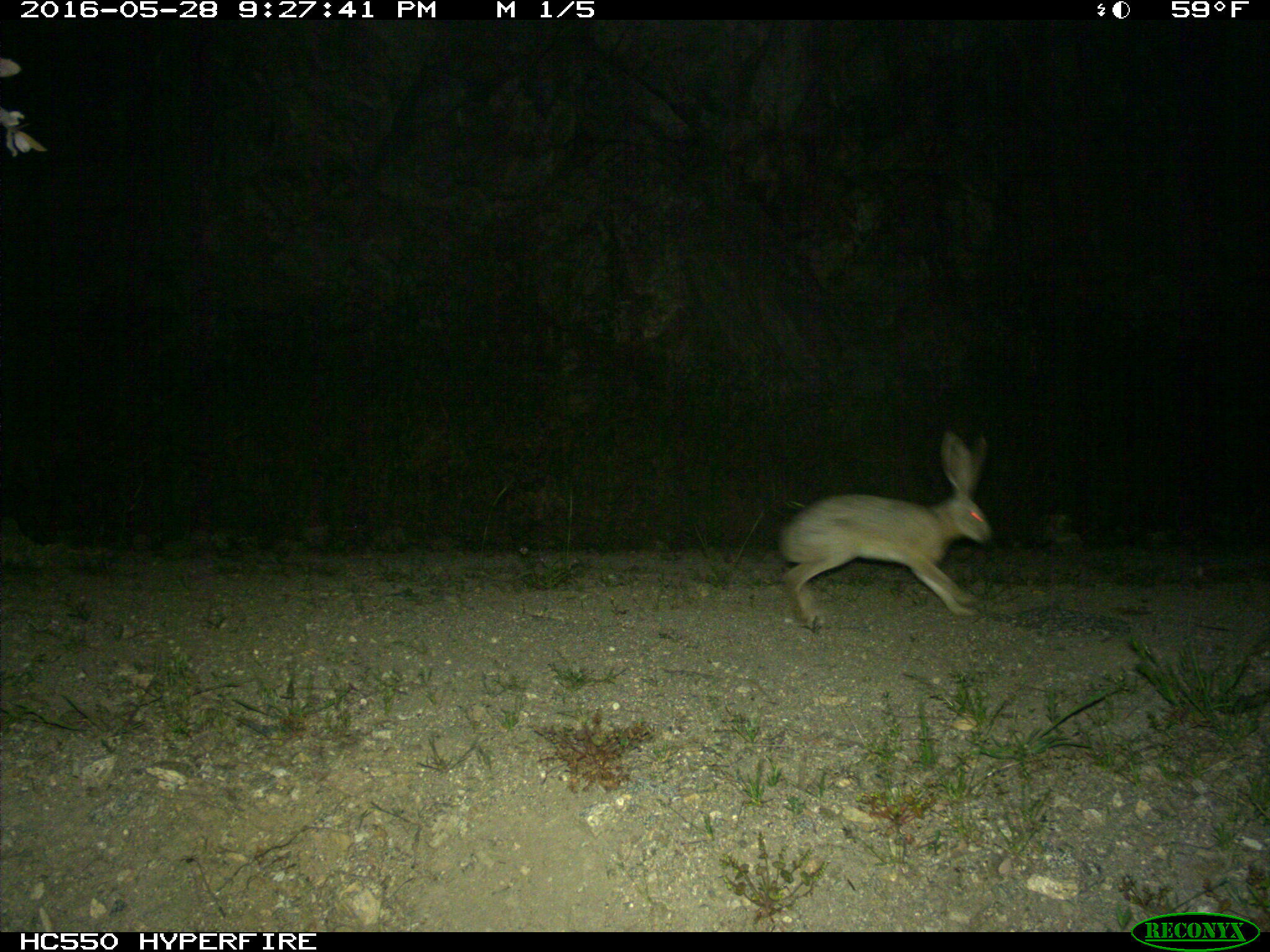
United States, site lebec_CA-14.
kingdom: Animalia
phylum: Chordata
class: Mammalia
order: Lagomorpha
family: Leporidae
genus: Lepus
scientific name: Lepus californicus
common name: black-tailed jackrabbit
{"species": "Lepus californicus (black-tailed jackrabbit)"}